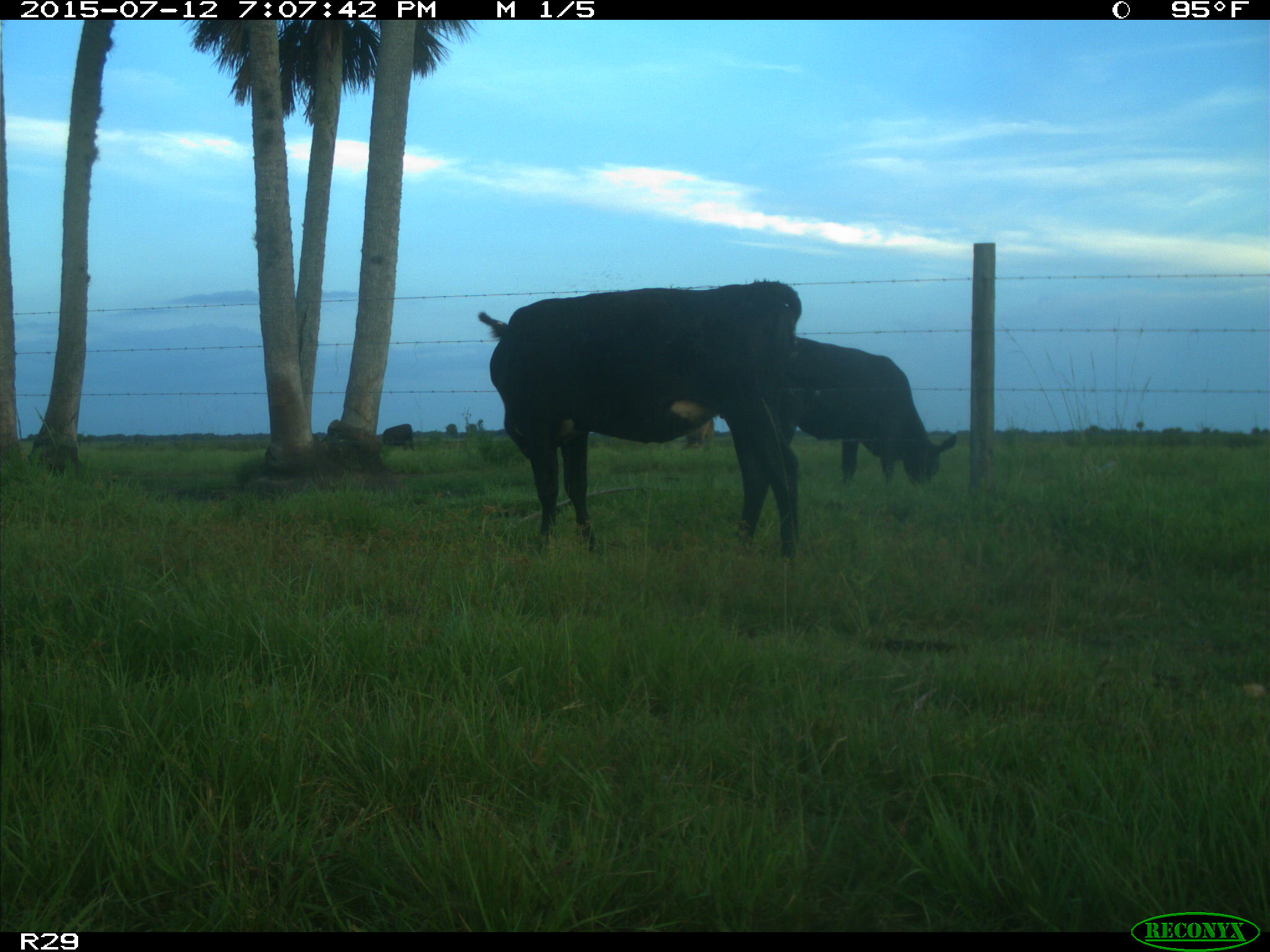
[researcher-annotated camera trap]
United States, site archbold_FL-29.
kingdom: Animalia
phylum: Chordata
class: Mammalia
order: Artiodactyla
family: Bovidae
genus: Bos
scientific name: Bos taurus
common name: domestic cow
Bos taurus (domestic cow).